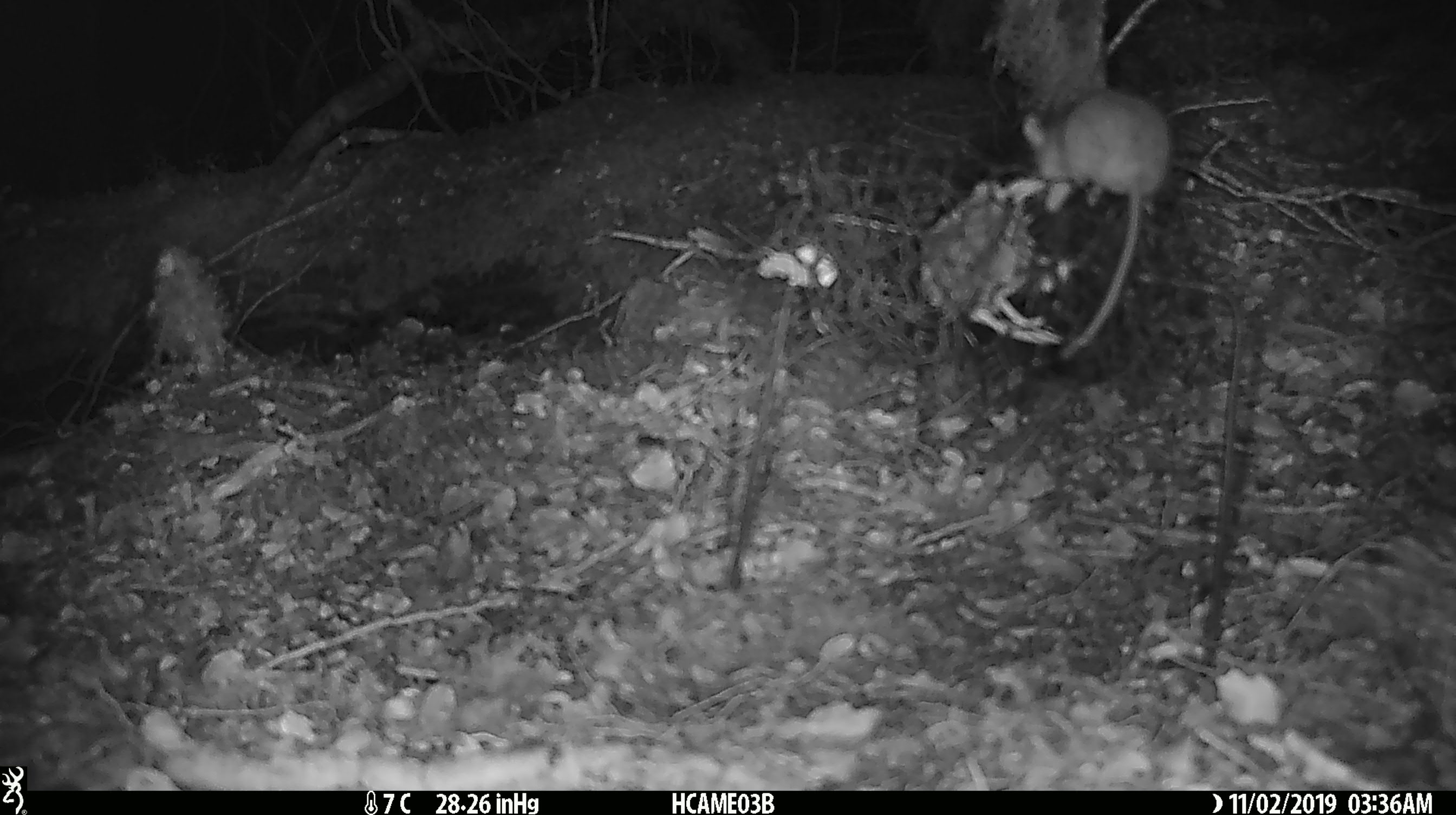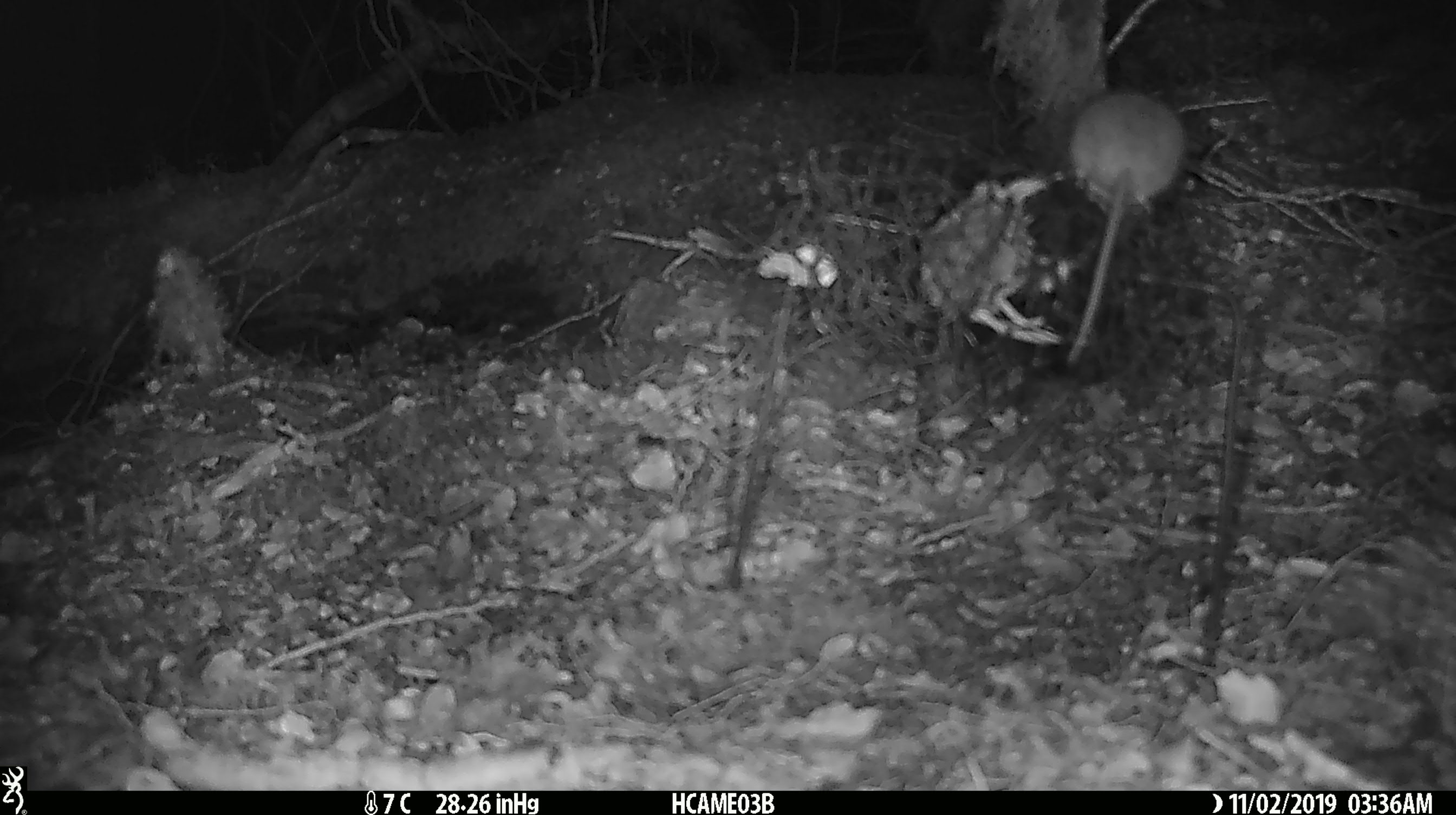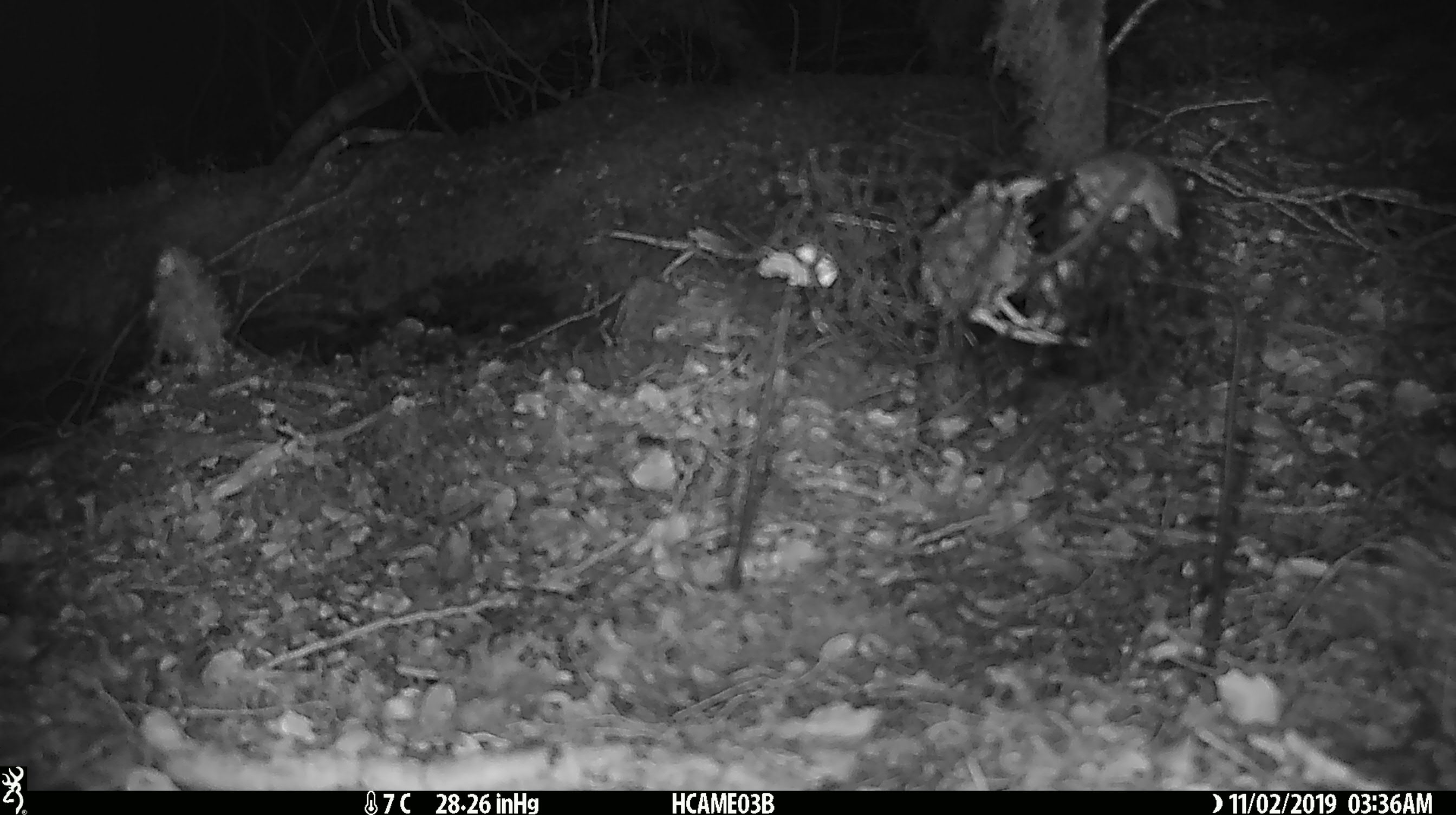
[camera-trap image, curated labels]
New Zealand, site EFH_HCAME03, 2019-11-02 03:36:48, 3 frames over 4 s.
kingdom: Animalia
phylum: Chordata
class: Mammalia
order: Rodentia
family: Muridae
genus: Mus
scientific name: Mus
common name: mouse